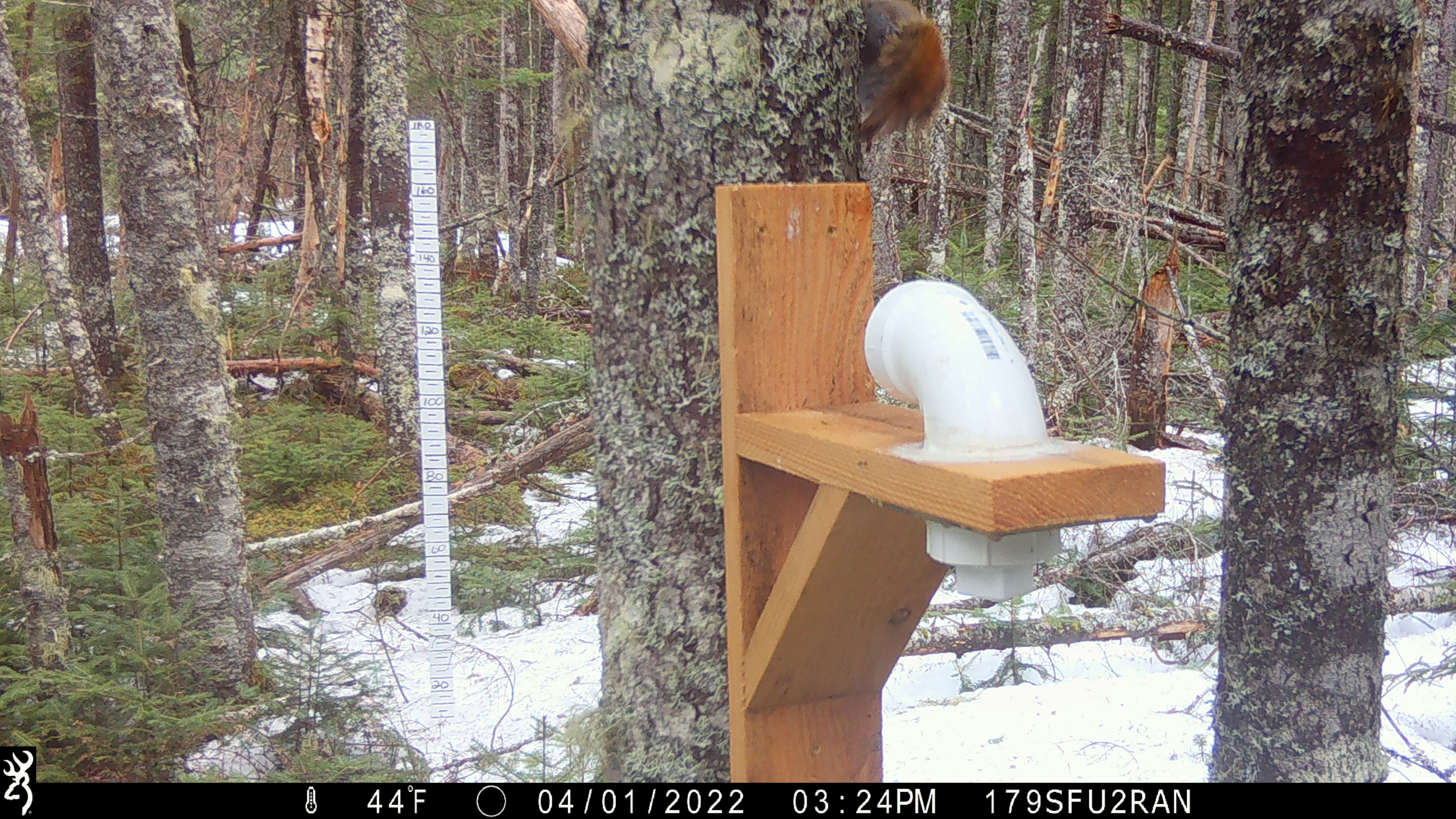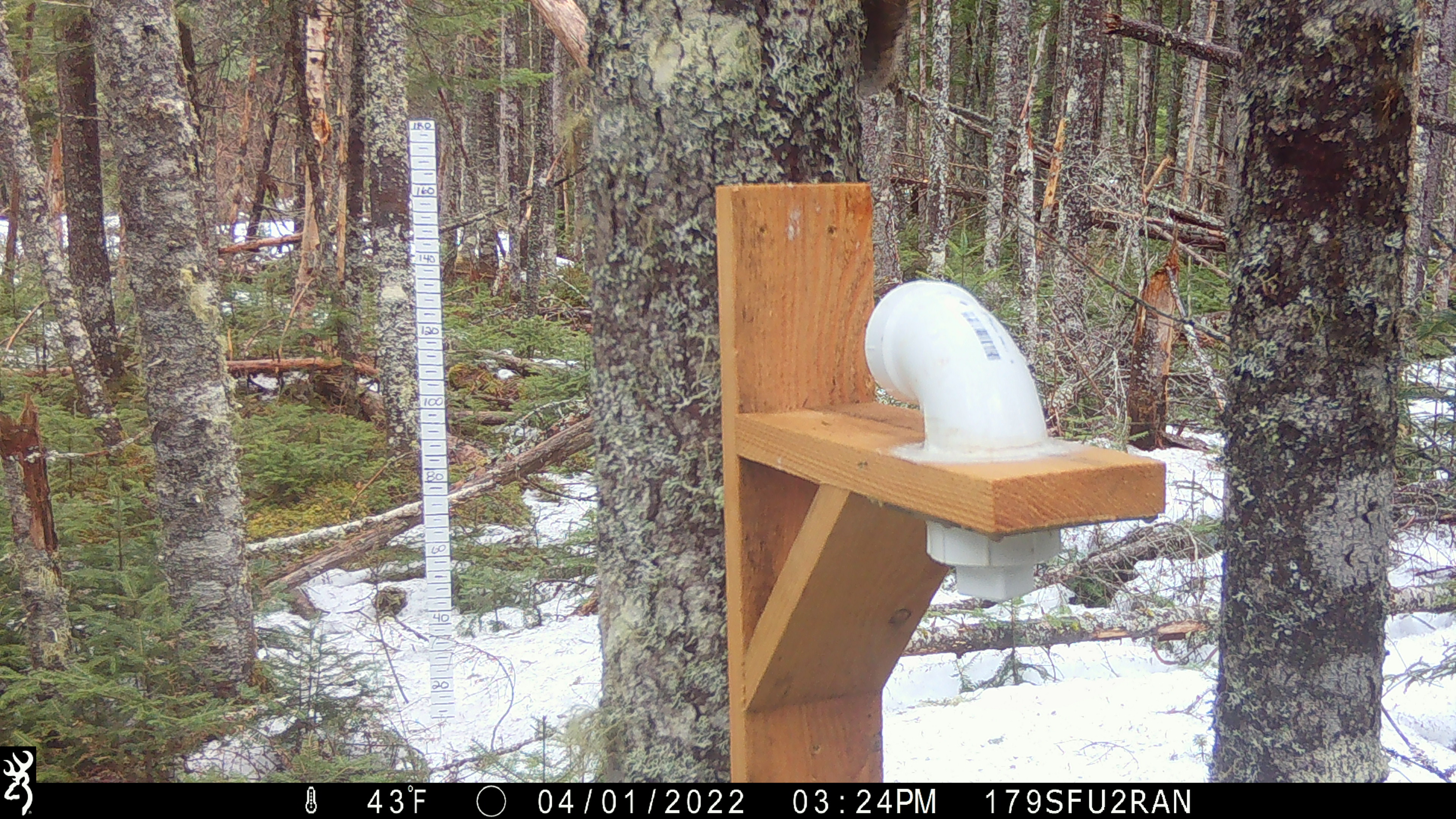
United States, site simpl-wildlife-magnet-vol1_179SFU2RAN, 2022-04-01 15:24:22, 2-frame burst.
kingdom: Animalia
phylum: Chordata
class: Mammalia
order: Rodentia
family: Sciuridae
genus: Tamiasciurus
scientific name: Tamiasciurus hudsonicus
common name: red squirrel